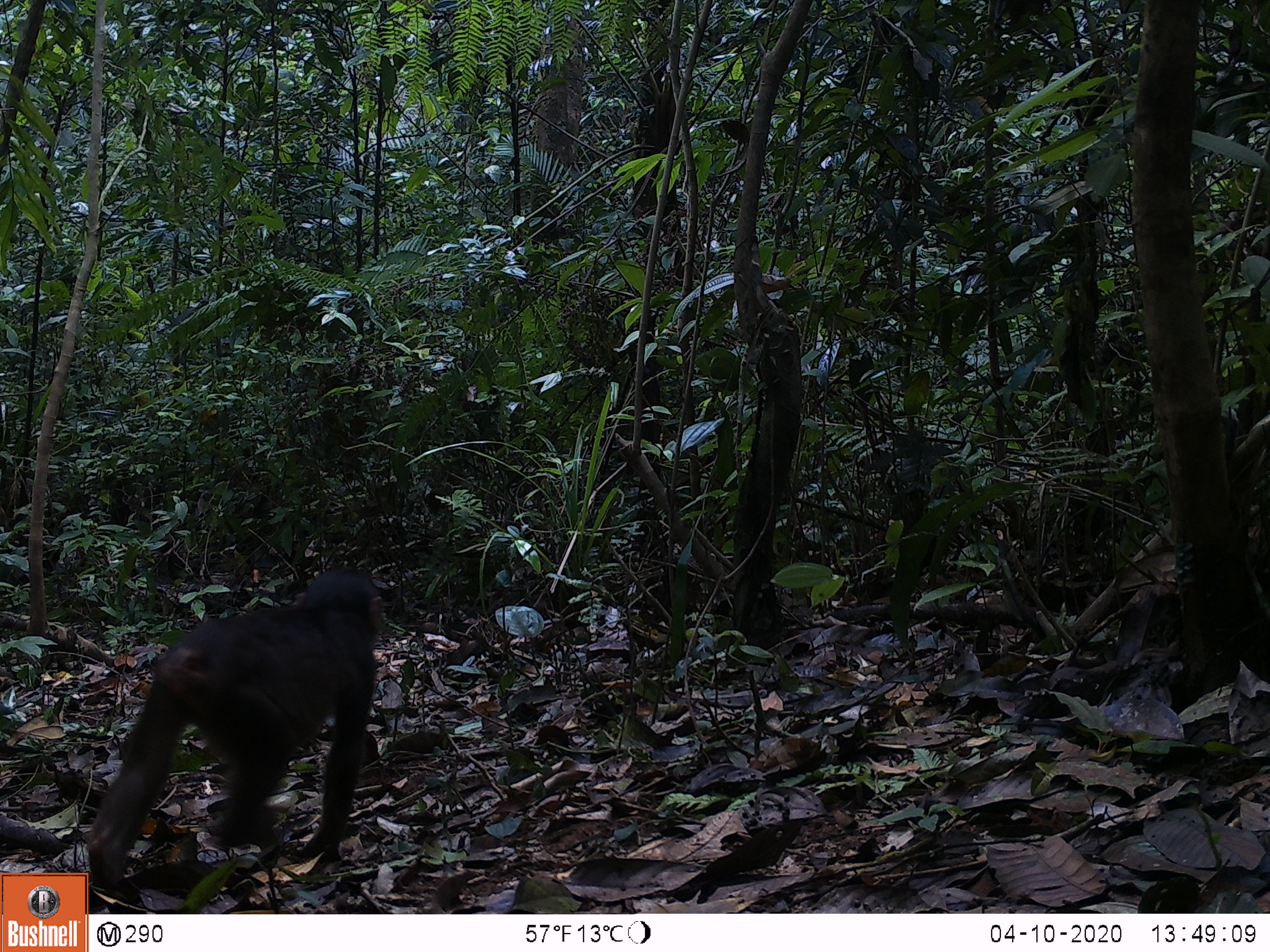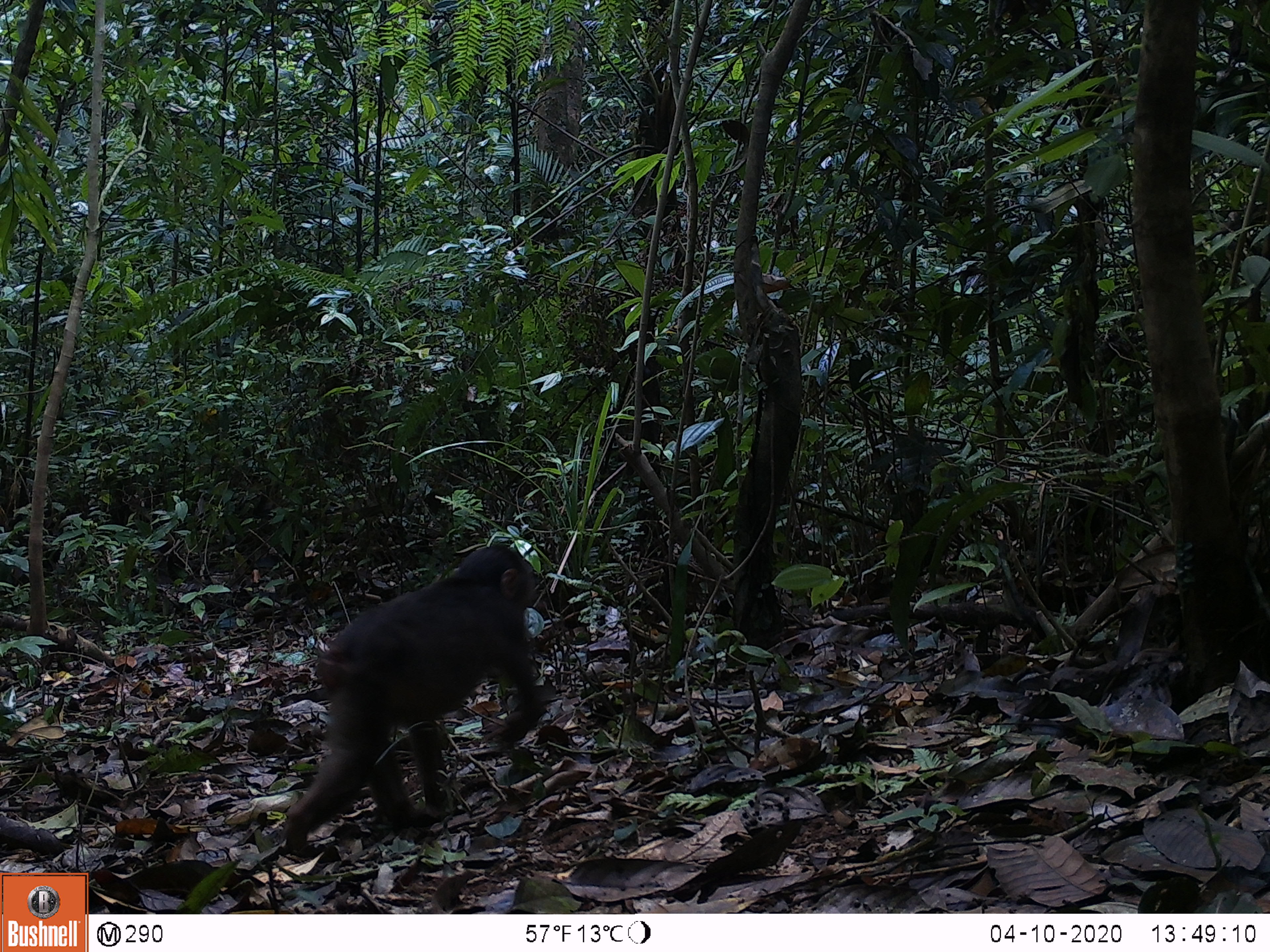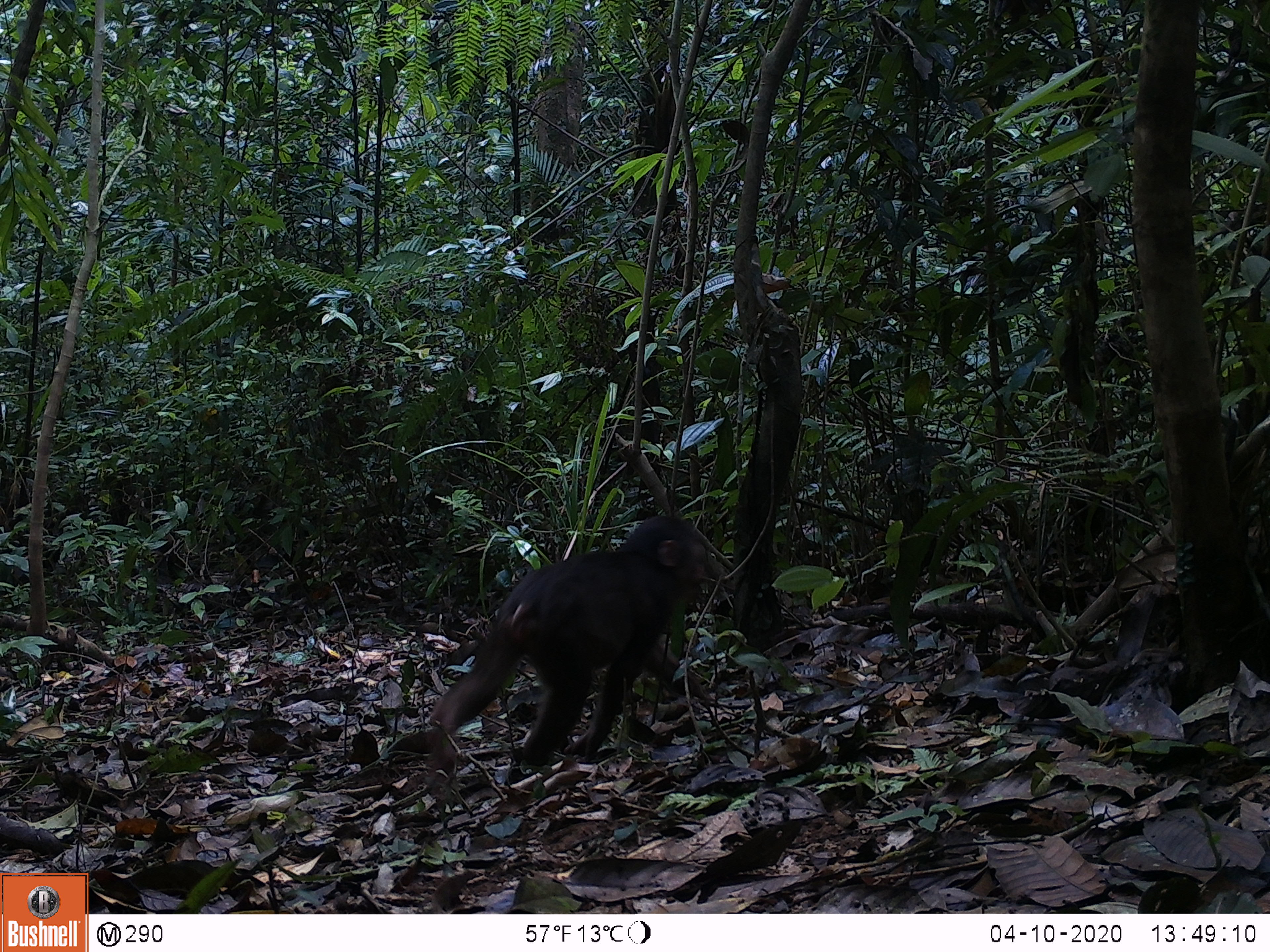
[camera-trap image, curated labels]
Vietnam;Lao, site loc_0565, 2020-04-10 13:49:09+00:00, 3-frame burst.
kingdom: Animalia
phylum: Chordata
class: Mammalia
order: Primates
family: Cercopithecidae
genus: Macaca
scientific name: Macaca arctoides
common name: stump-tailed macaque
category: stump tailed macaque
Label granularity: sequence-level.